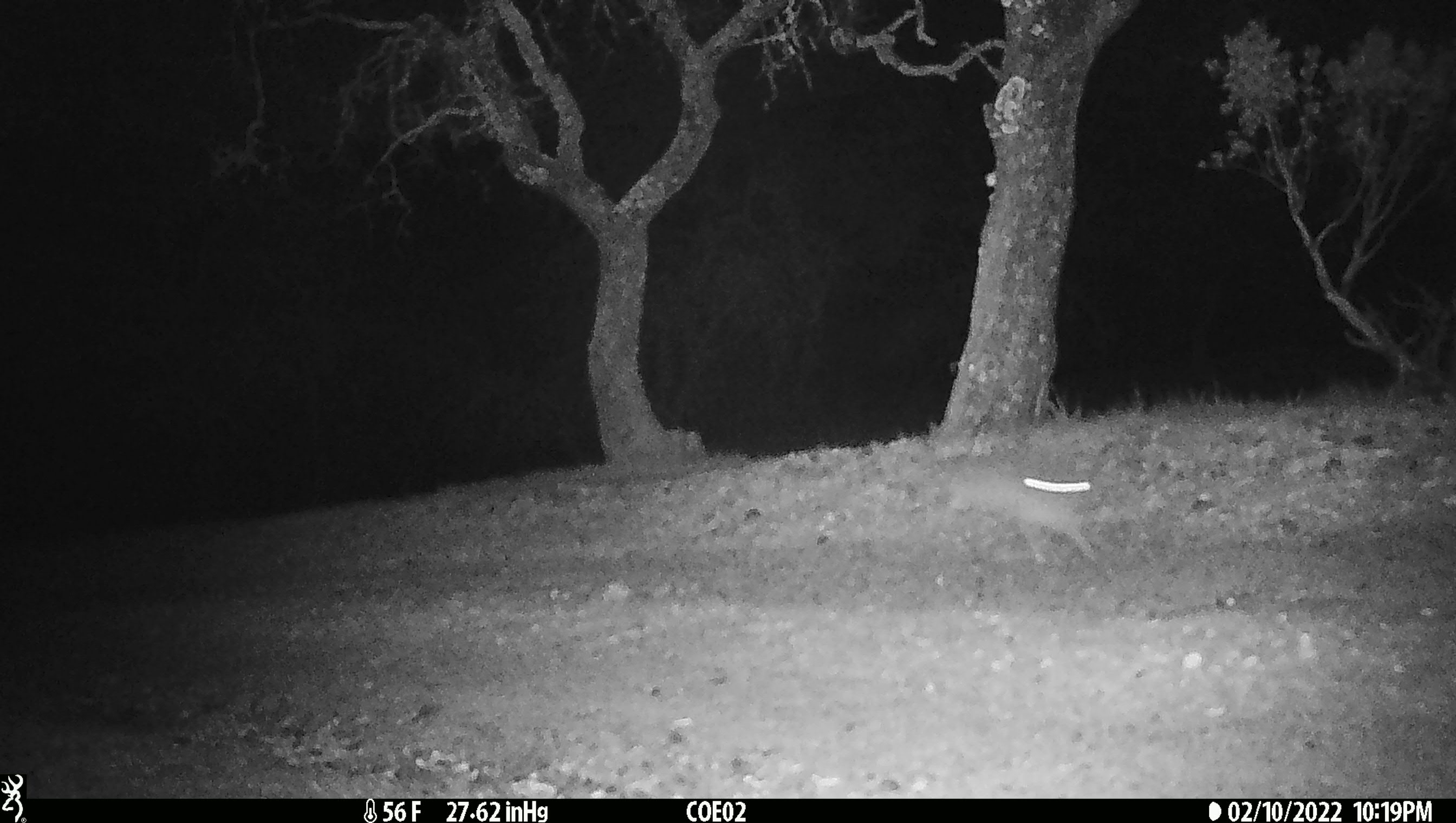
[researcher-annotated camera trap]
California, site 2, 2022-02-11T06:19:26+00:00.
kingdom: Animalia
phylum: Chordata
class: Mammalia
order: Lagomorpha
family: Leporidae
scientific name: Leporidae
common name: rabbit